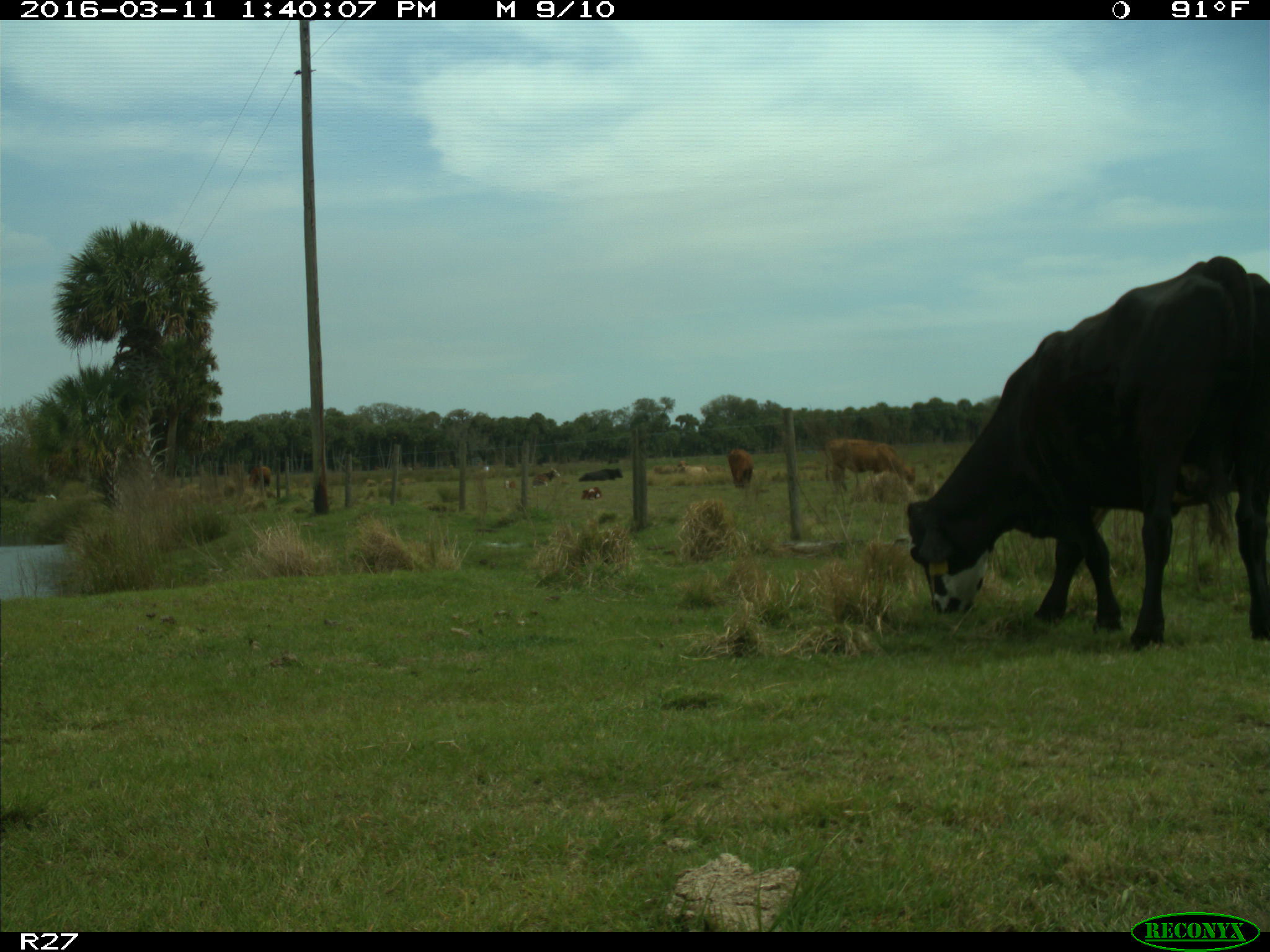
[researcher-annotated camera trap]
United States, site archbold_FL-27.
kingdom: Animalia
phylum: Chordata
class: Mammalia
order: Artiodactyla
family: Bovidae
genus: Bos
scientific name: Bos taurus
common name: domestic cow